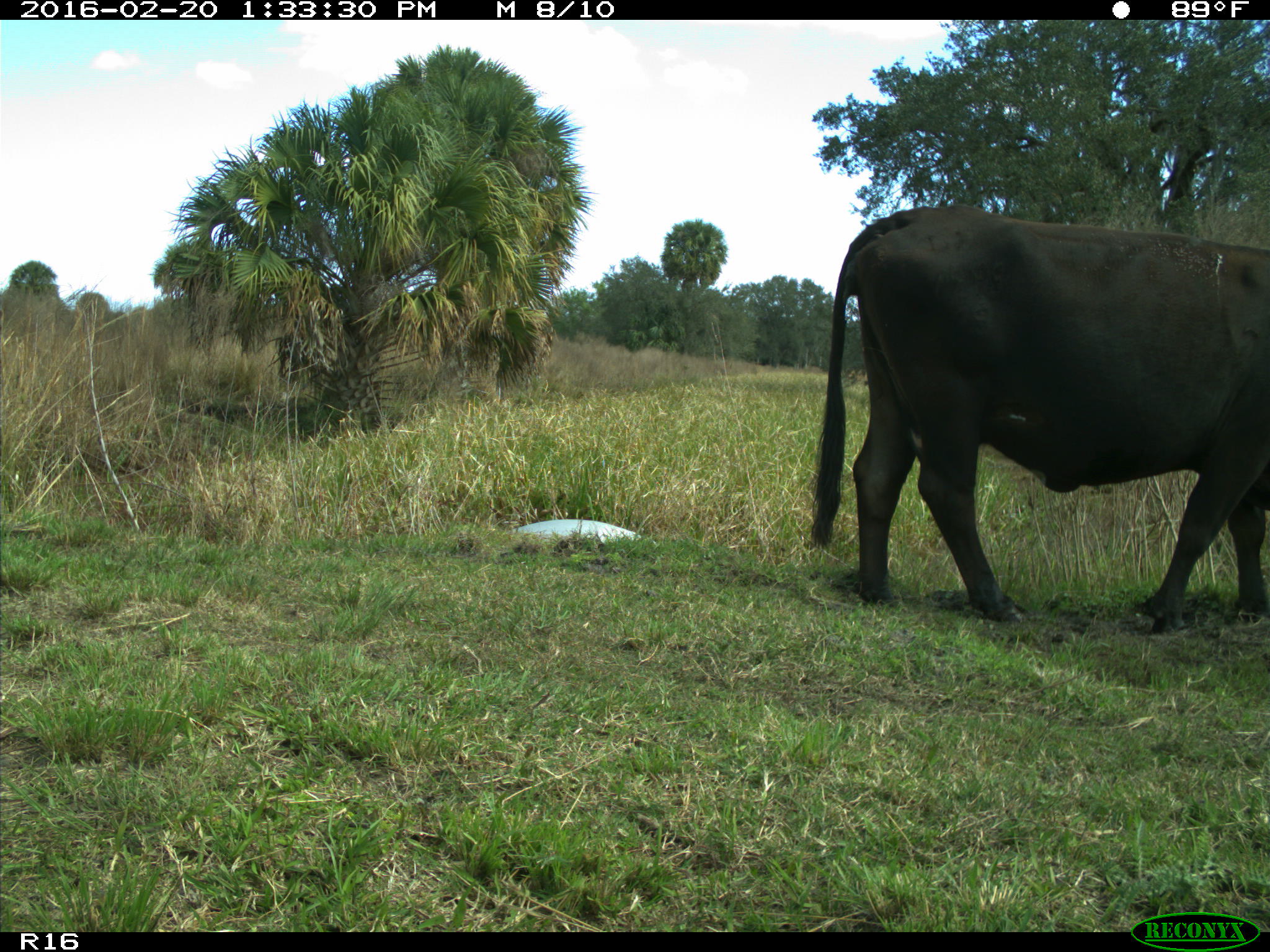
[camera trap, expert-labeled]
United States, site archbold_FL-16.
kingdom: Animalia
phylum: Chordata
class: Mammalia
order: Artiodactyla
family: Bovidae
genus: Bos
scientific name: Bos taurus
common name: domestic cow